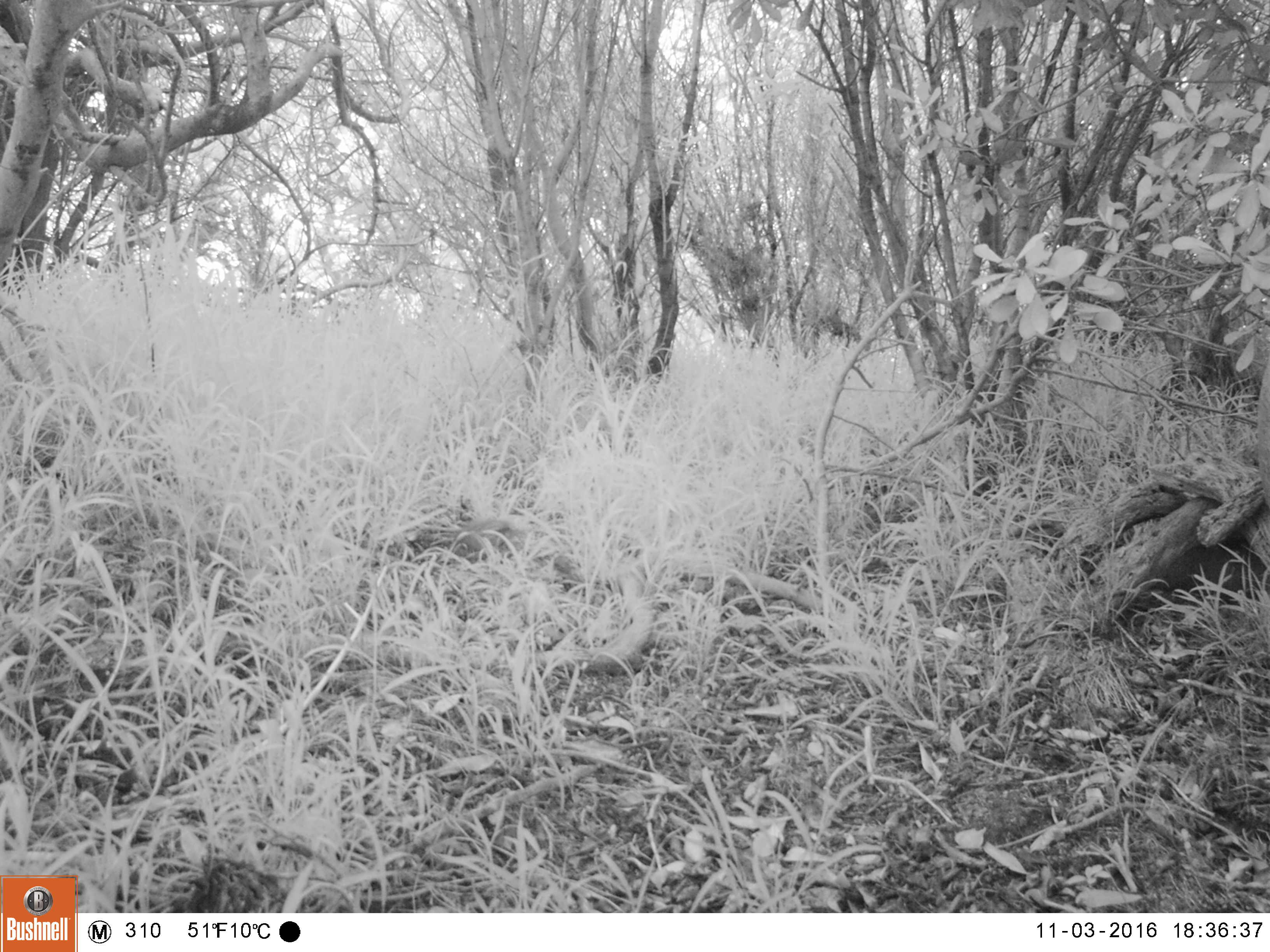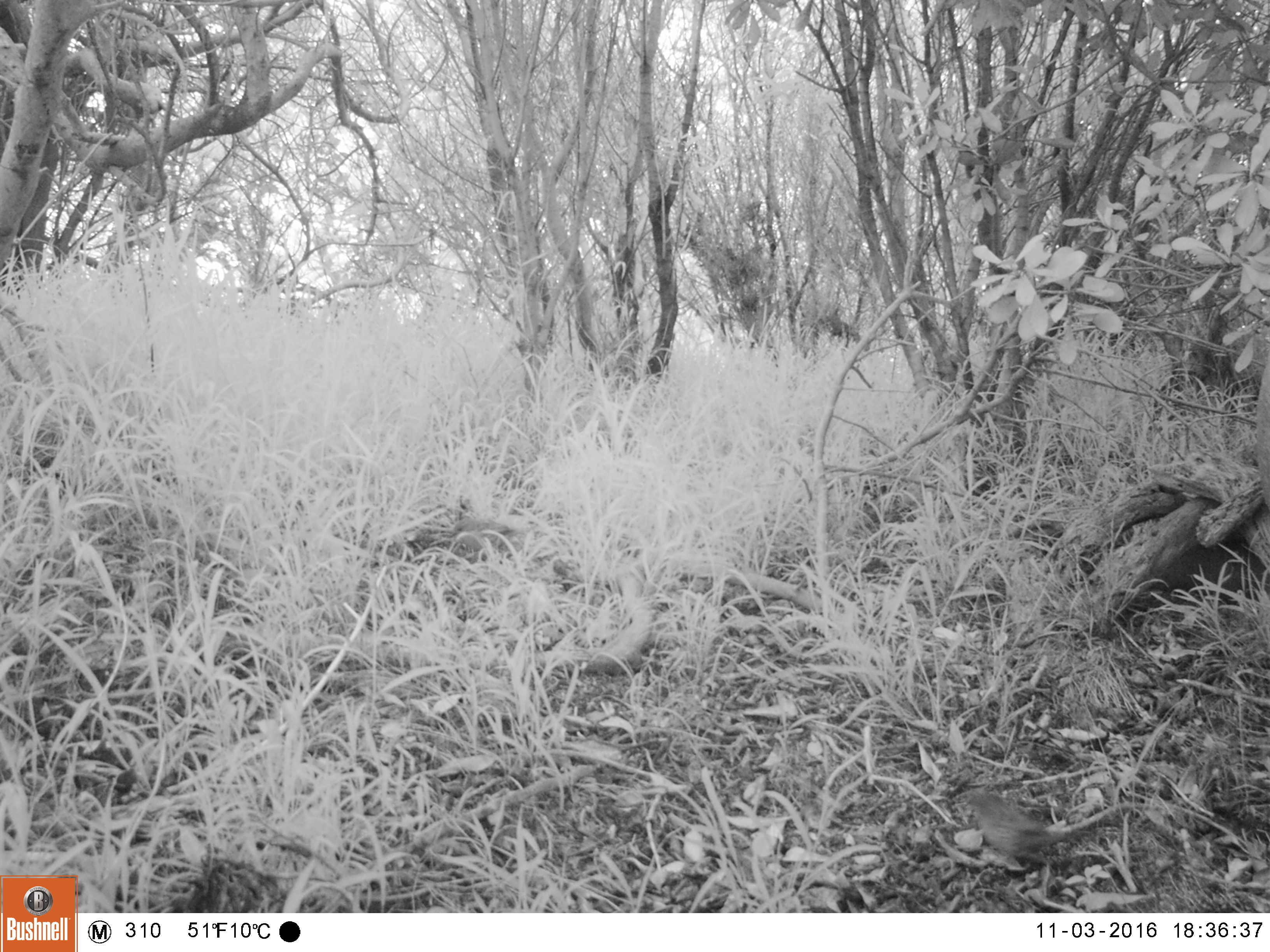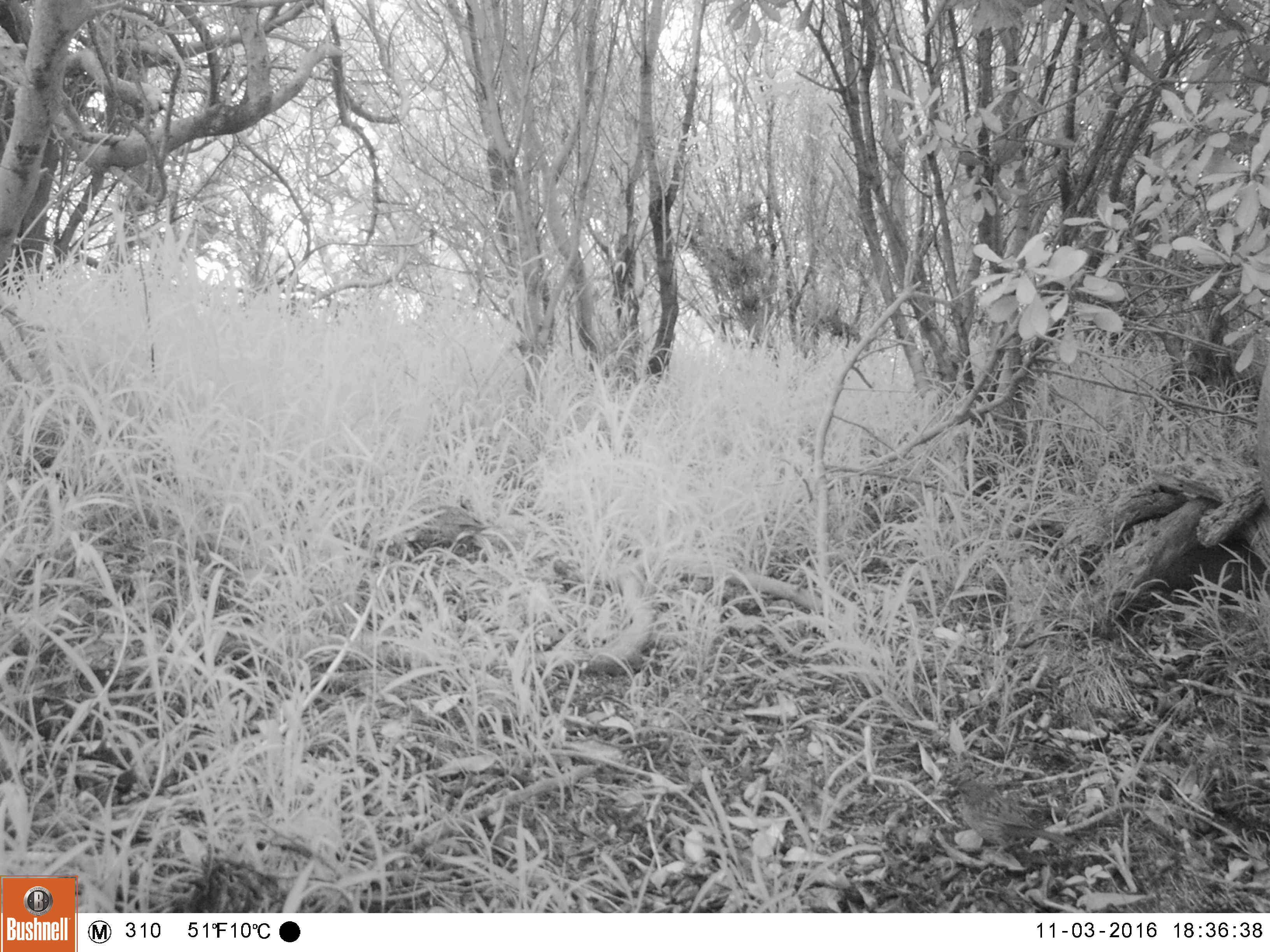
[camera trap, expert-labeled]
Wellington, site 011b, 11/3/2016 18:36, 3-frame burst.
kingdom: Animalia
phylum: Chordata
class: Aves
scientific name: Aves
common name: bird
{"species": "bird (Aves)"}